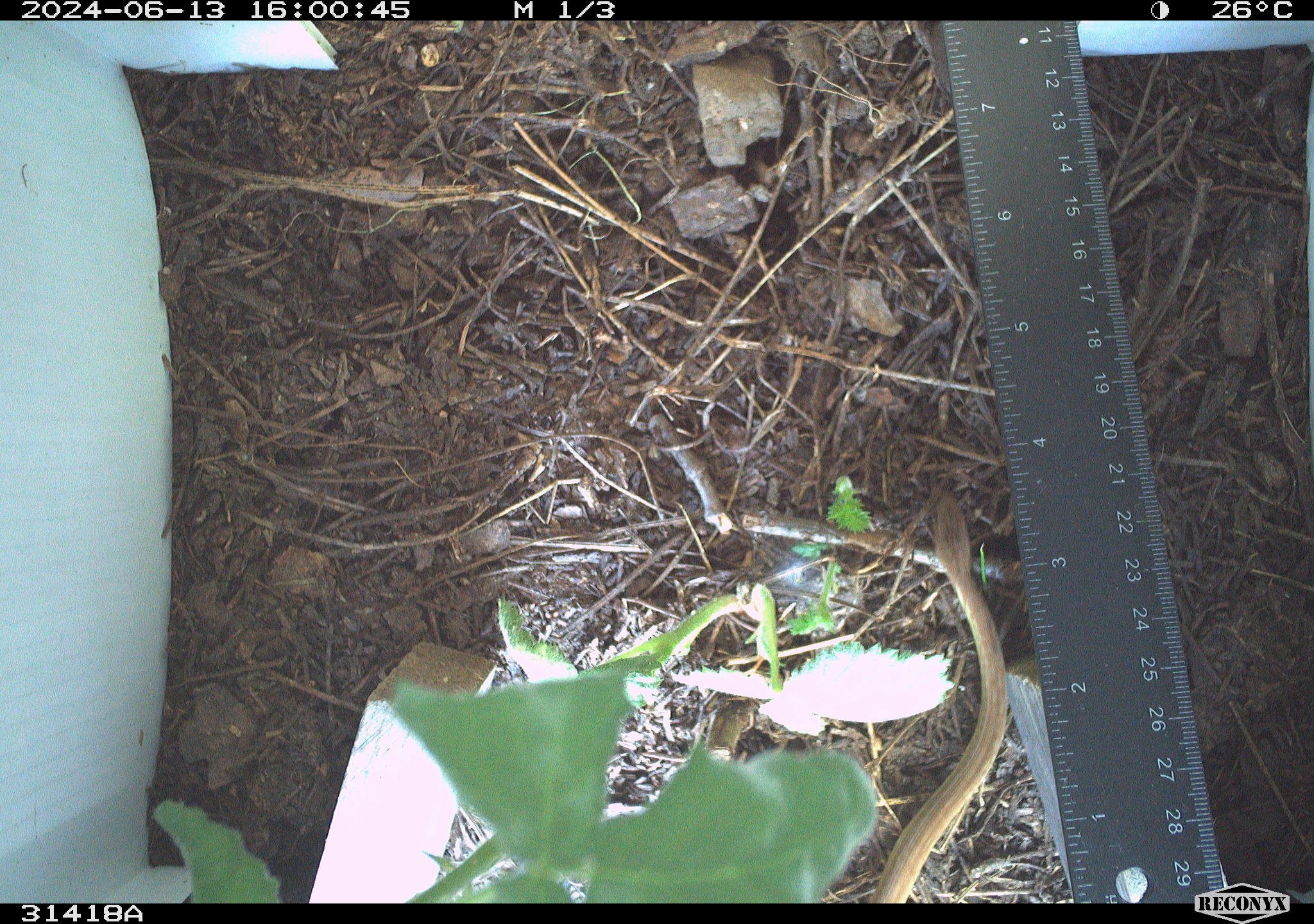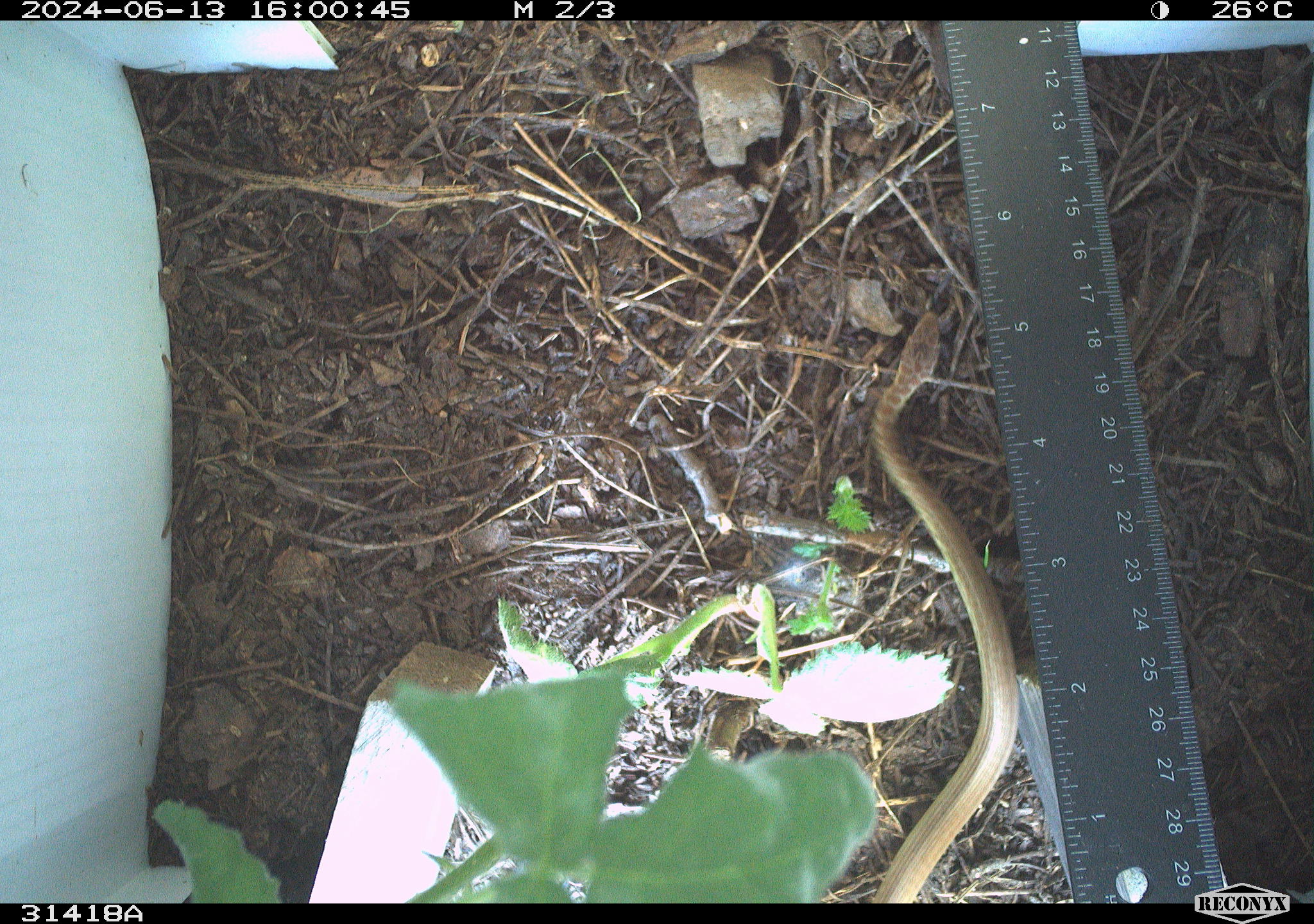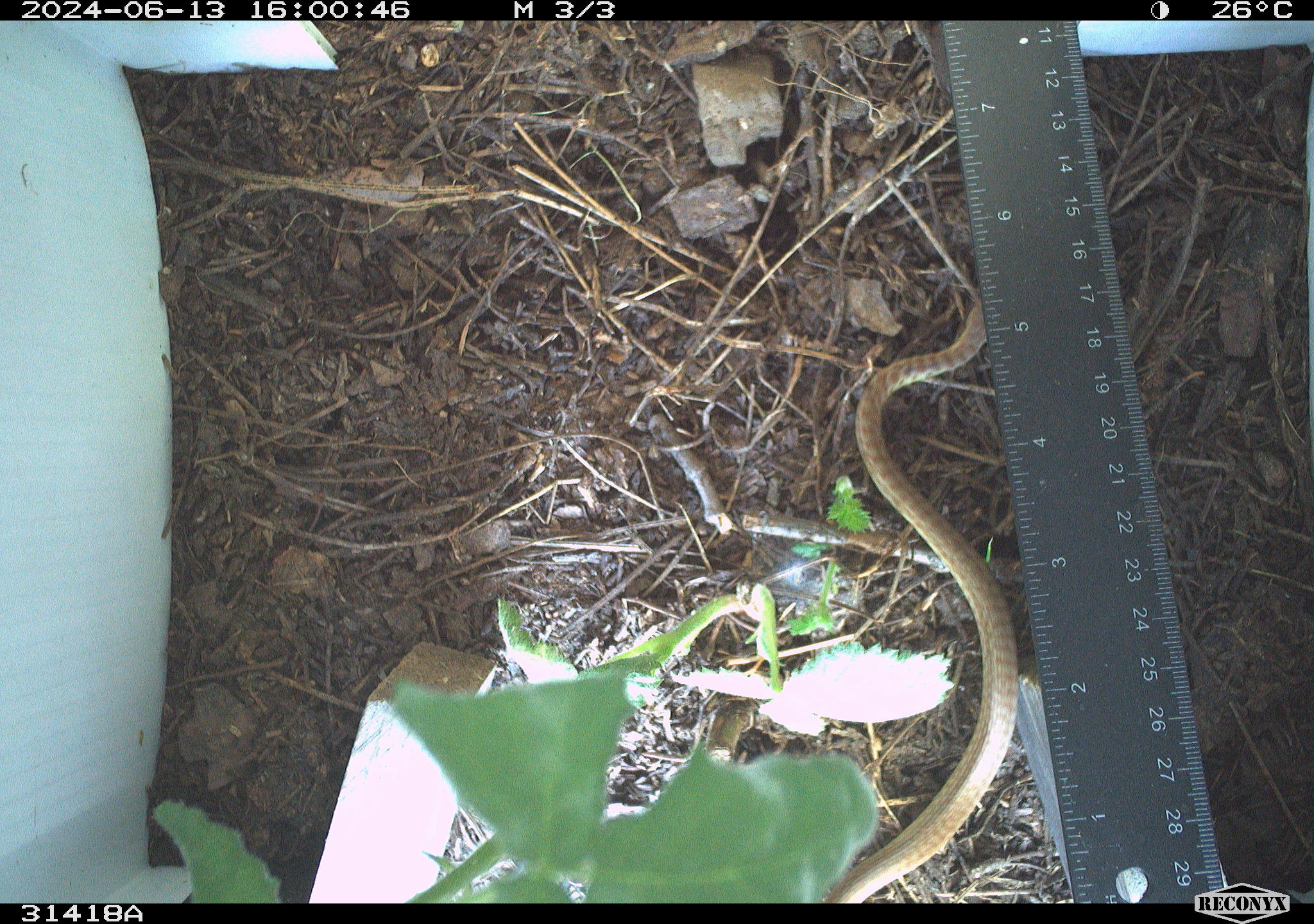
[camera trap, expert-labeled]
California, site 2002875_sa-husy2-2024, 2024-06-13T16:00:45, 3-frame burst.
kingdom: Animalia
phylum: Chordata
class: Reptilia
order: Squamata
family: Colubridae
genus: Coluber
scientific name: Coluber constrictor mormon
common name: western yellow-bellied racer